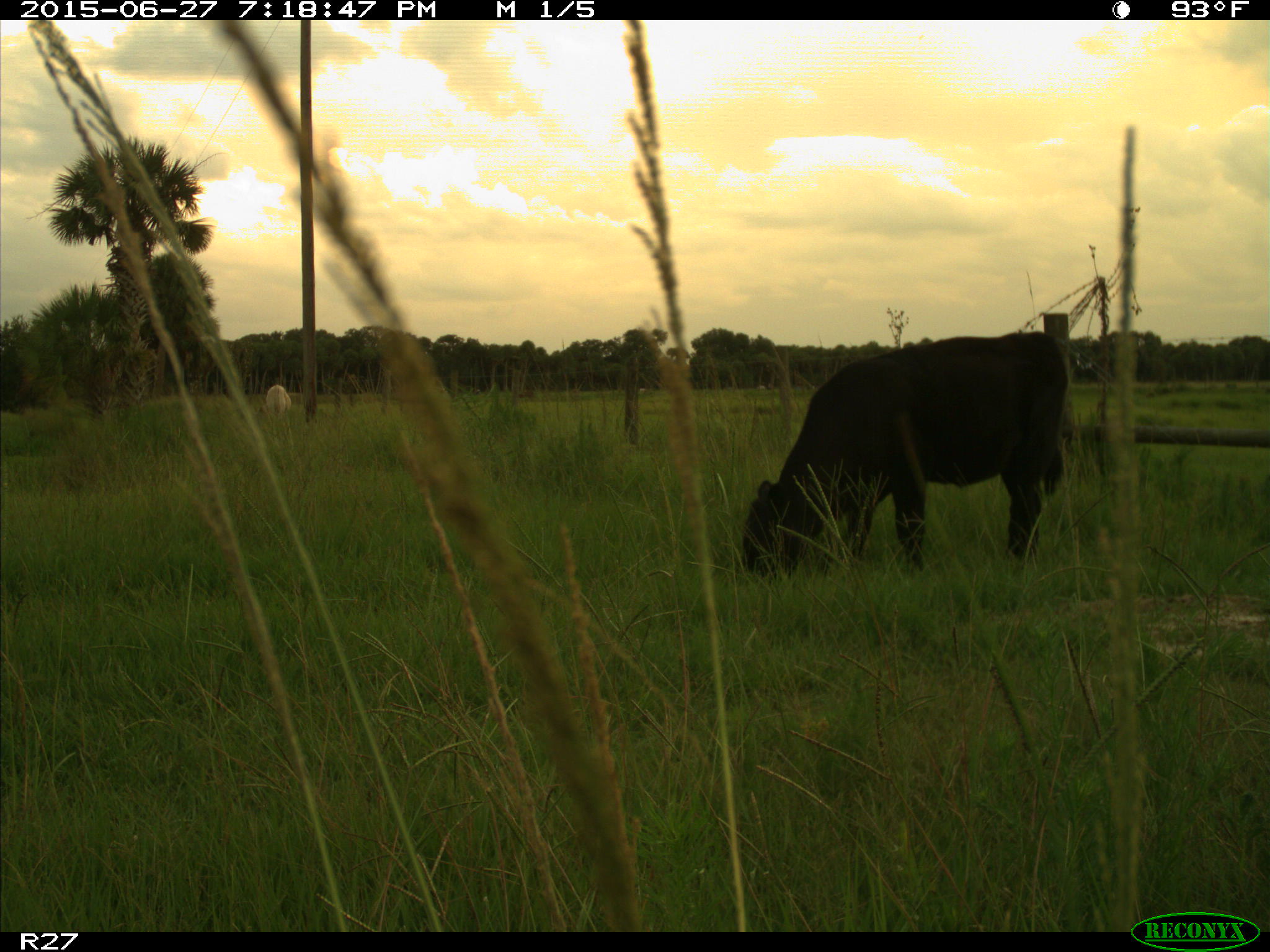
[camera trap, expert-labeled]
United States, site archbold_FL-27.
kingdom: Animalia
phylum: Chordata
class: Mammalia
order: Artiodactyla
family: Bovidae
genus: Bos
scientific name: Bos taurus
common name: domestic cow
Bos taurus (domestic cow).